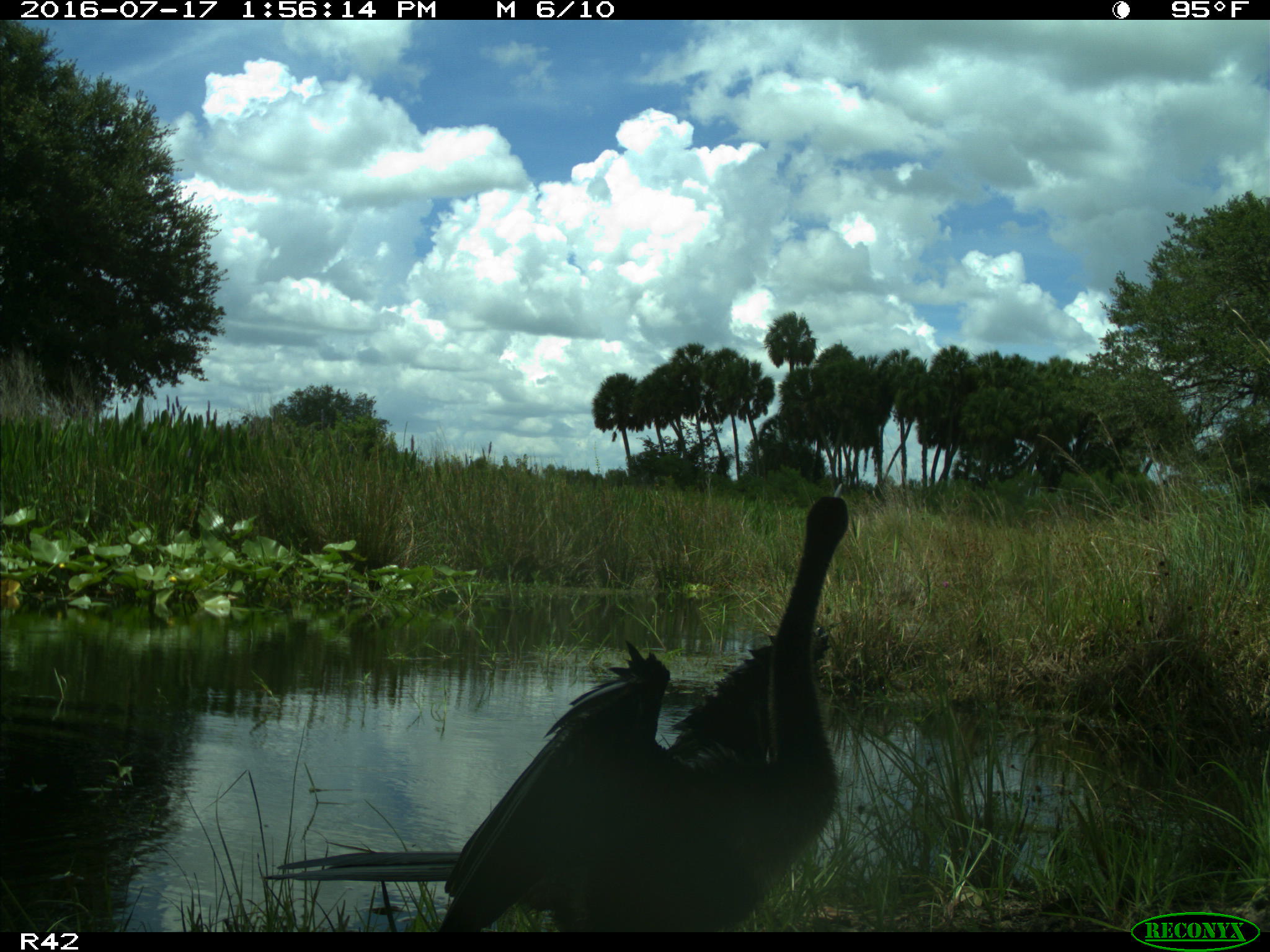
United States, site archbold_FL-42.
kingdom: Animalia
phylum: Chordata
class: Aves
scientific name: Aves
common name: birds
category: unidentified bird